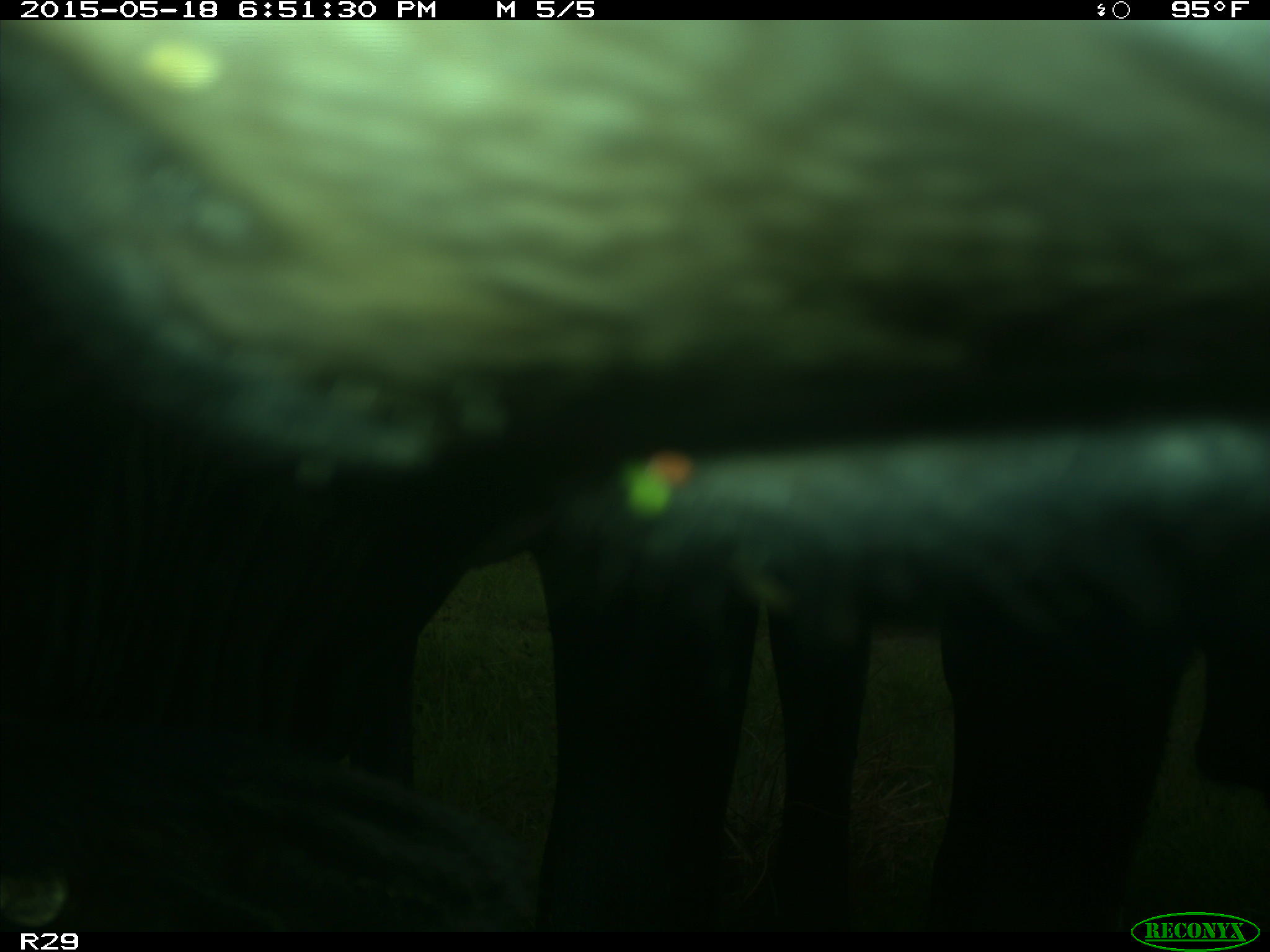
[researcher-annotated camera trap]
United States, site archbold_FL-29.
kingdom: Animalia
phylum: Chordata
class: Mammalia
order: Artiodactyla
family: Bovidae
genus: Bos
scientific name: Bos taurus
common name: domestic cow